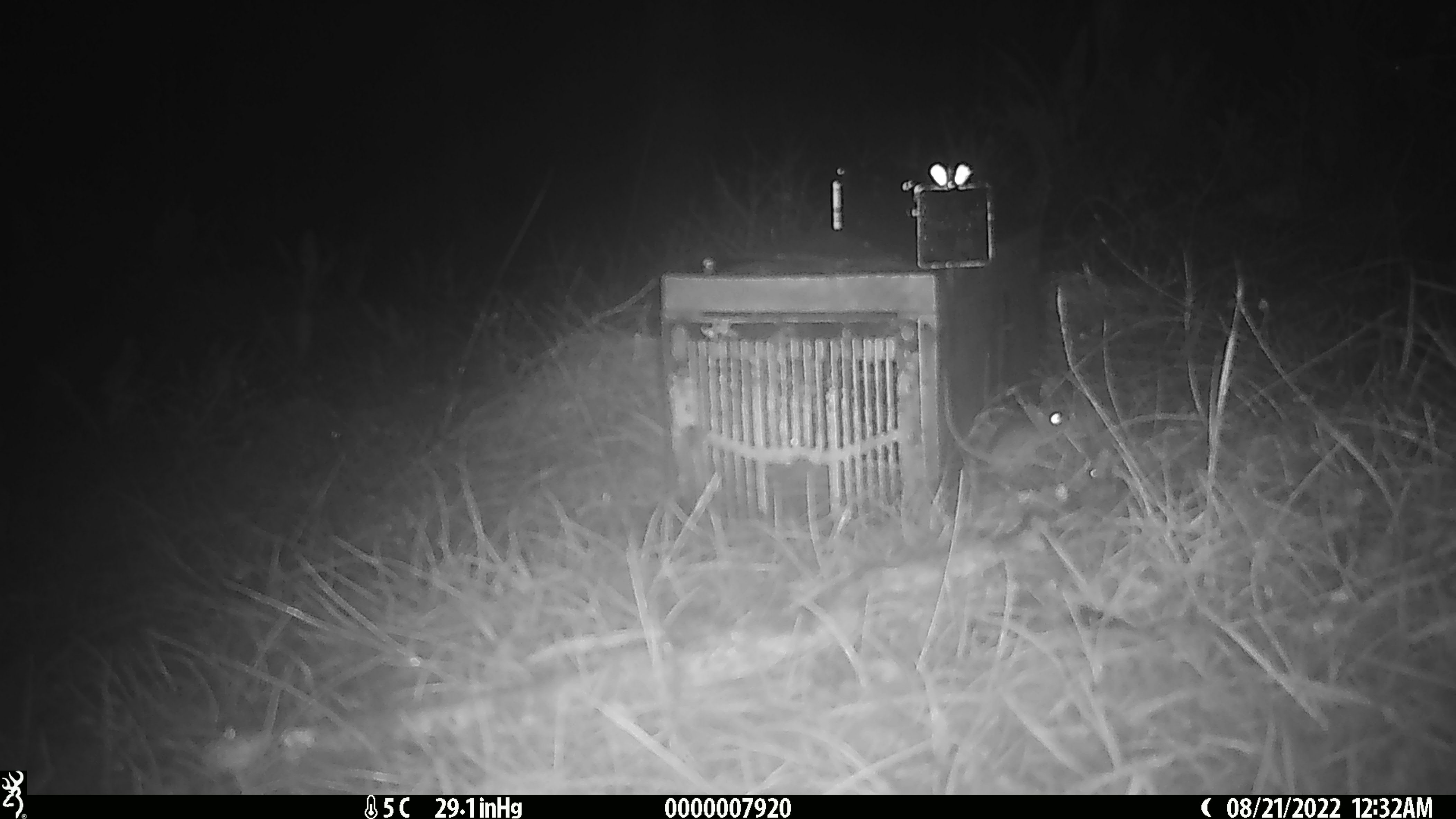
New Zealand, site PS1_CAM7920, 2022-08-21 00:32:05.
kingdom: Animalia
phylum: Chordata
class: Mammalia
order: Rodentia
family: Muridae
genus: Mus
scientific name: Mus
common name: mouse